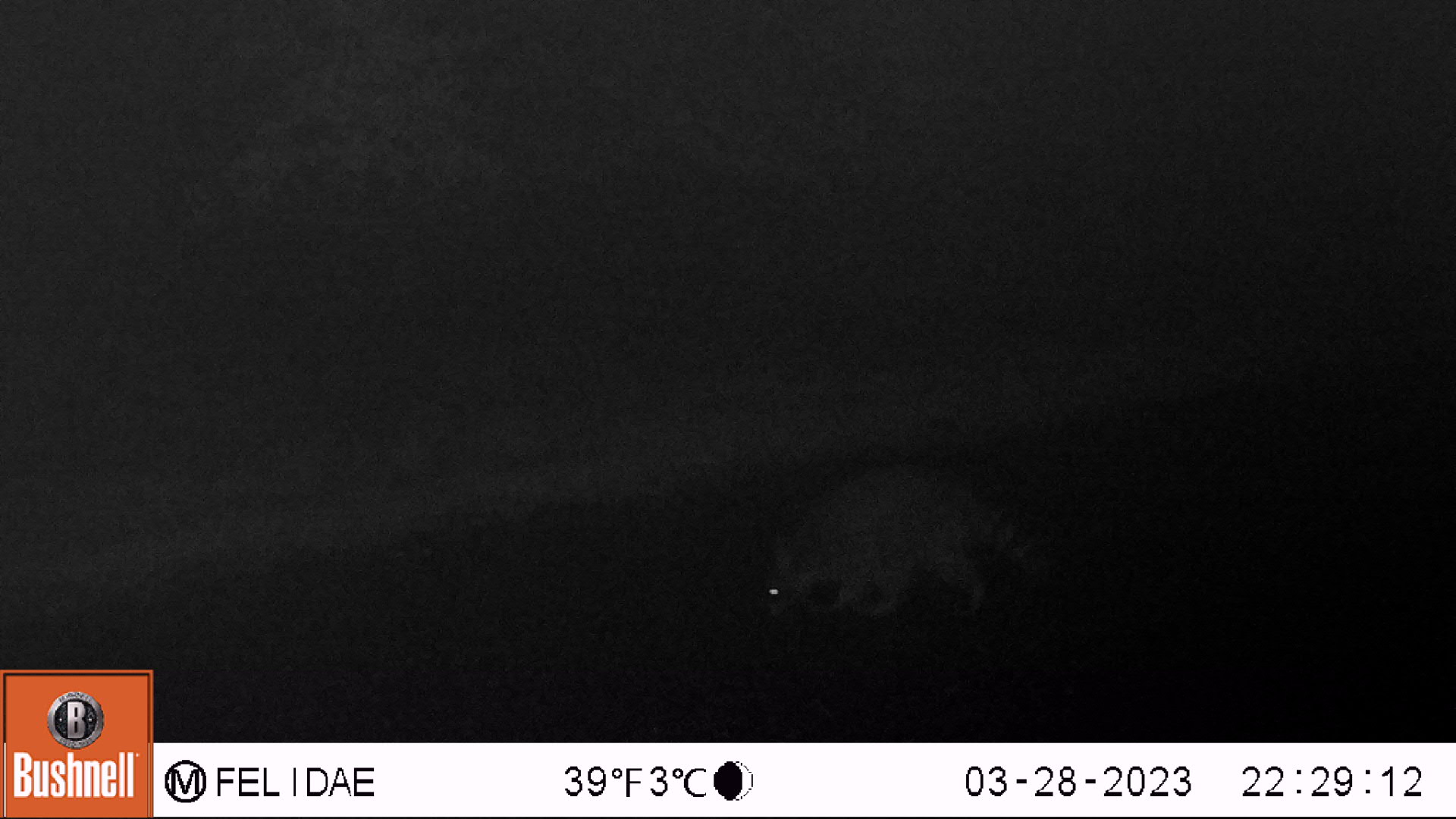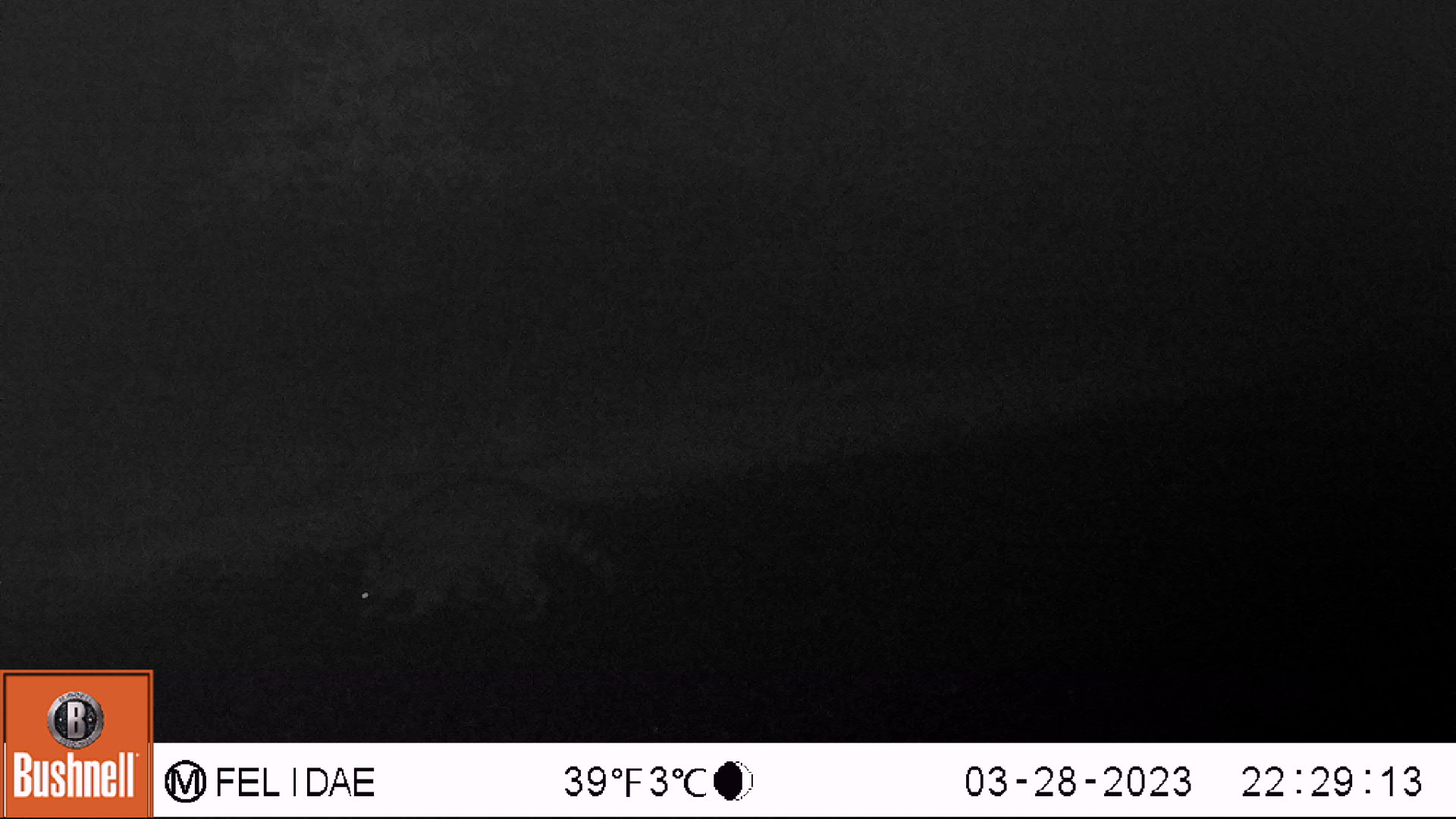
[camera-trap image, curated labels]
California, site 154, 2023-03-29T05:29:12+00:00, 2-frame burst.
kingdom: Animalia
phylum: Chordata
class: Mammalia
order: Carnivora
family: Procyonidae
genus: Procyon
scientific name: Procyon lotor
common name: raccoon